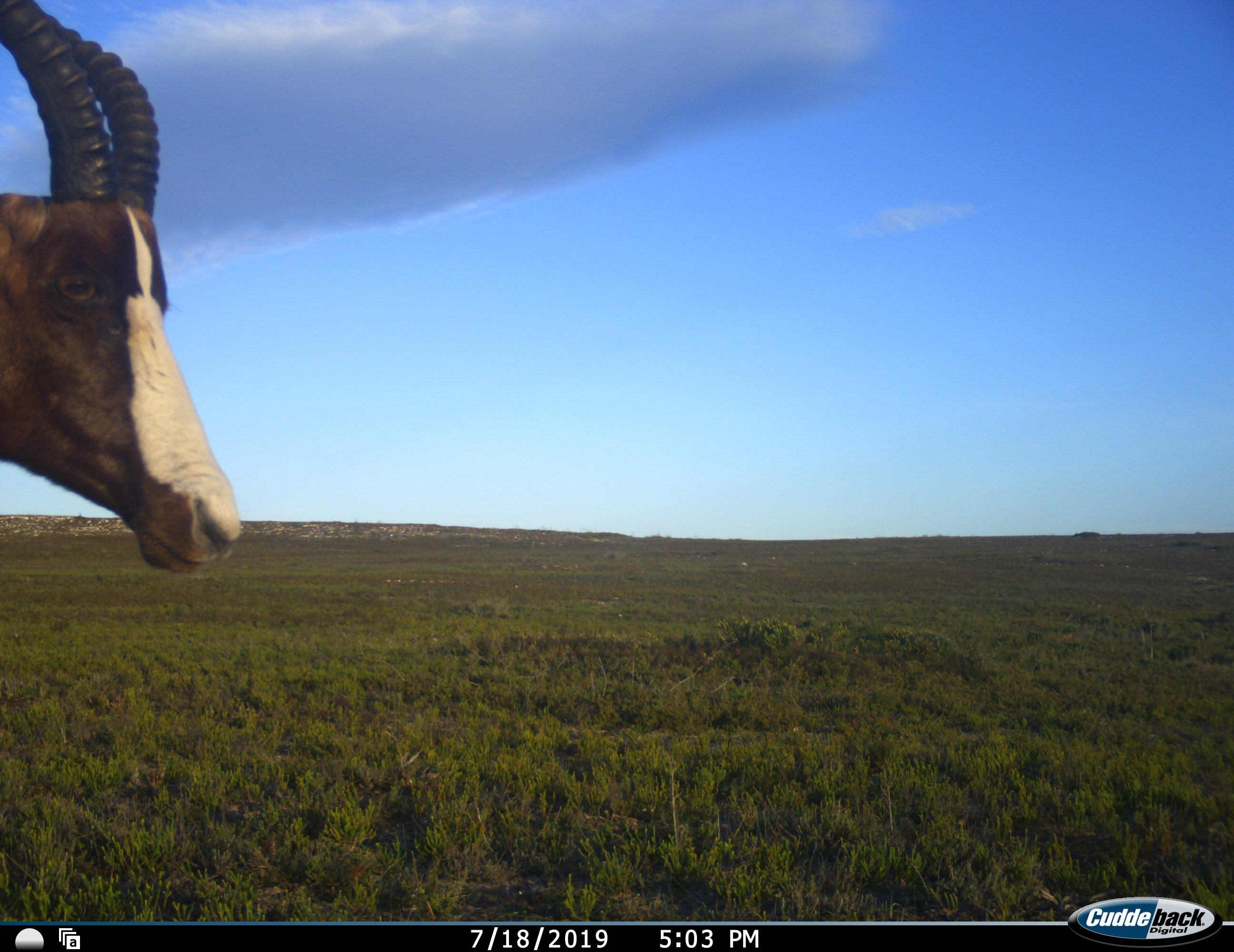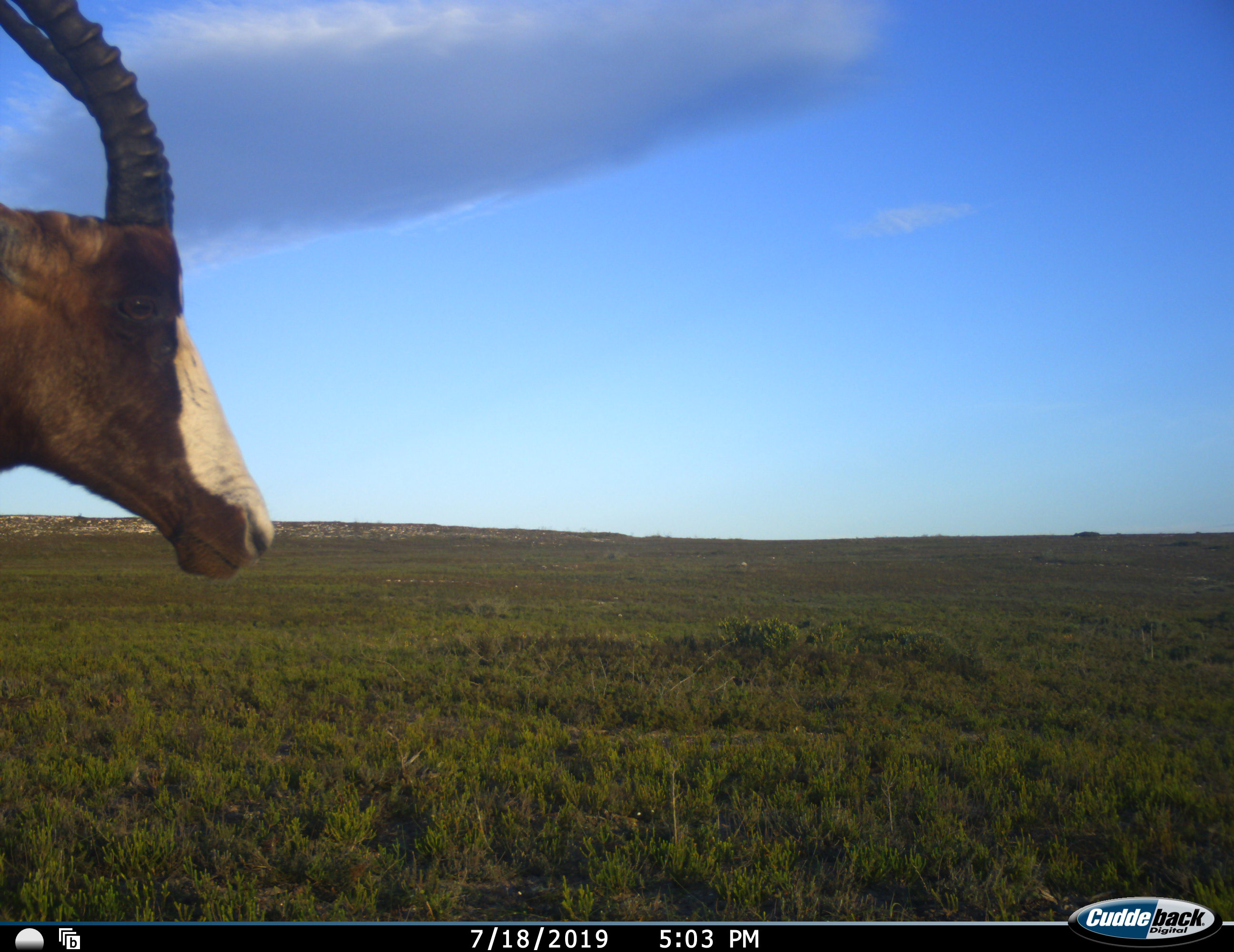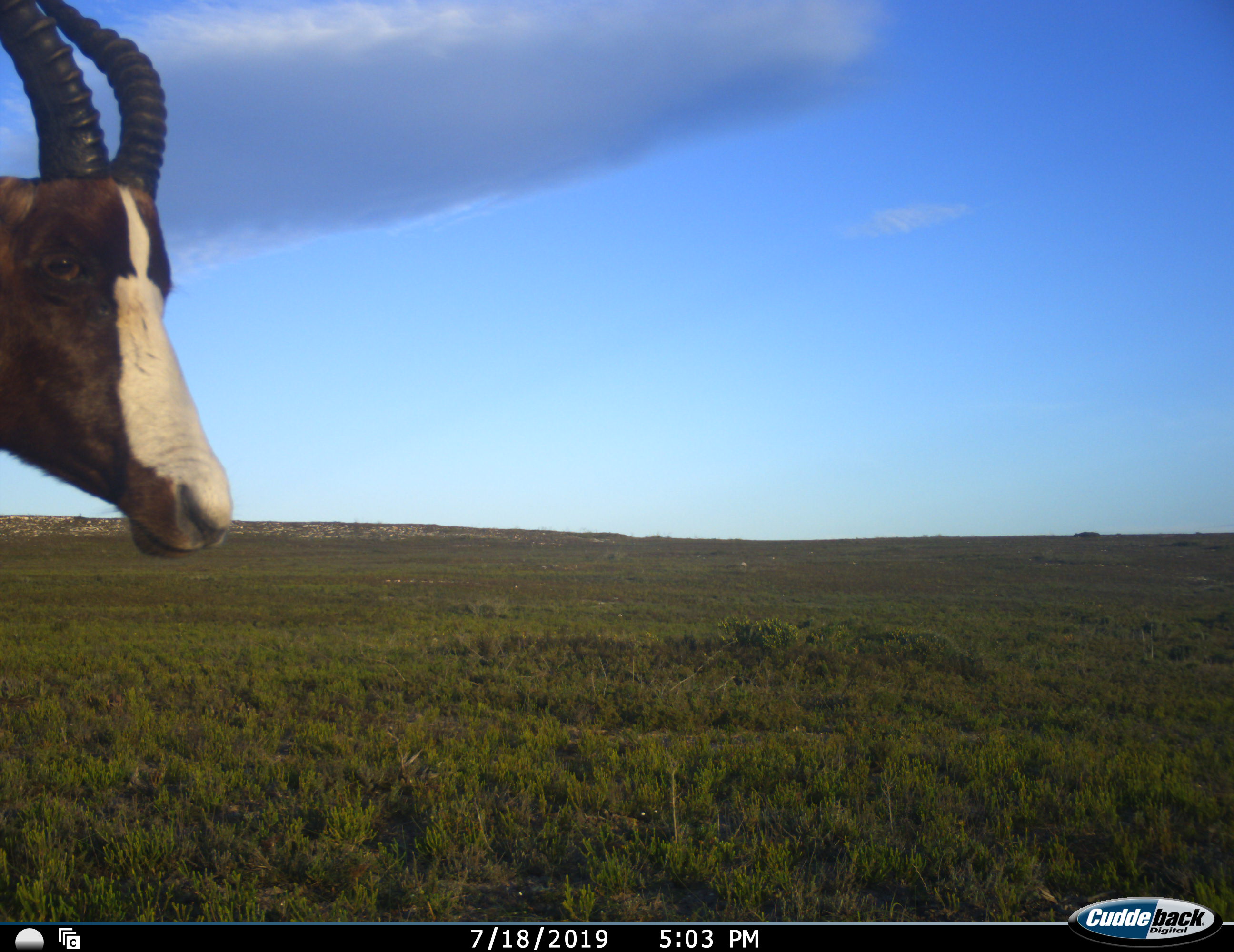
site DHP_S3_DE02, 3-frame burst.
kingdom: Animalia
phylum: Chordata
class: Mammalia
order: Artiodactyla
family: Bovidae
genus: Damaliscus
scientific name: Damaliscus pygargus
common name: bontebok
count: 1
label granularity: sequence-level